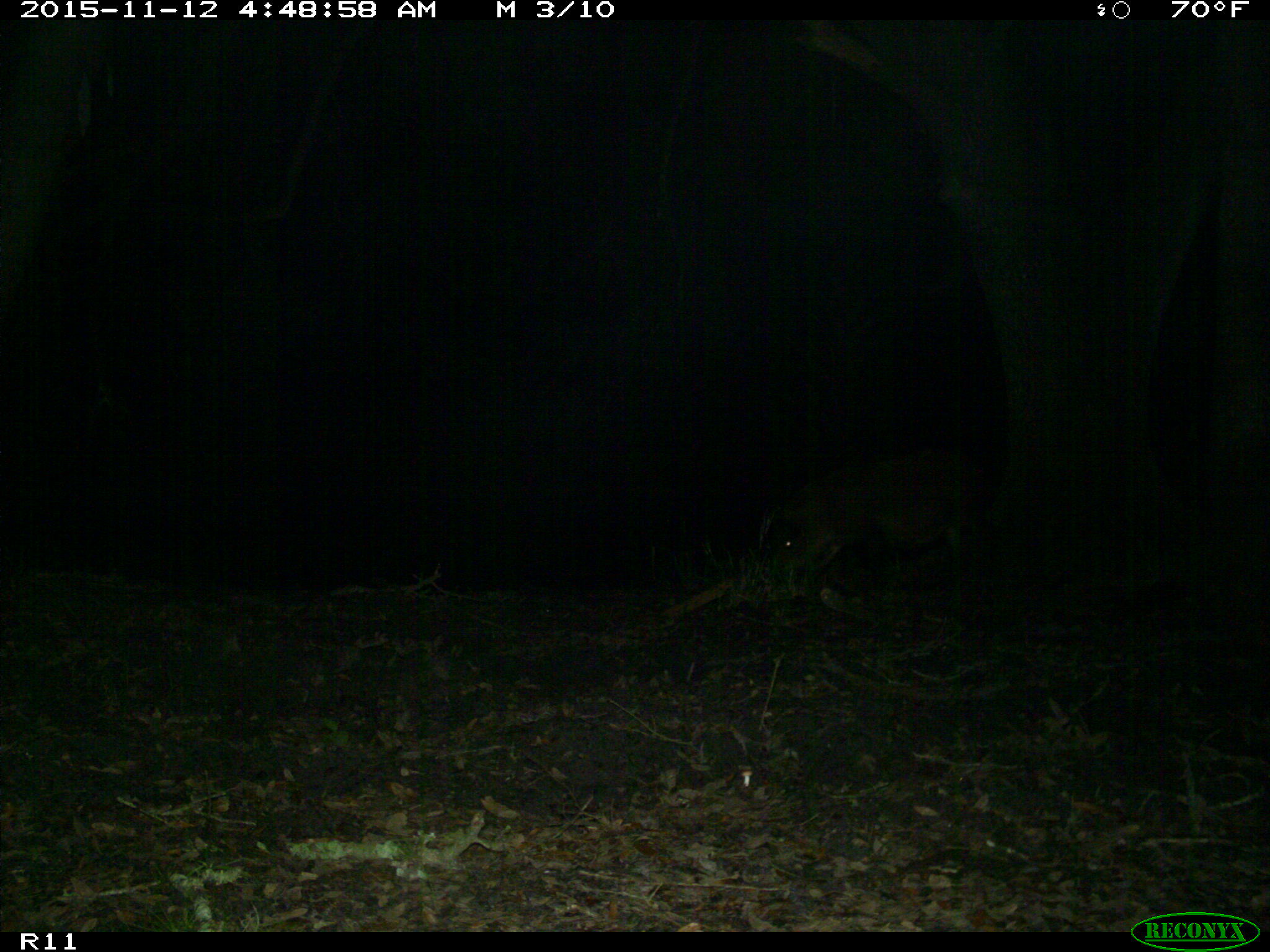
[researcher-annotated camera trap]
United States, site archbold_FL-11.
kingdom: Animalia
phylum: Chordata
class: Mammalia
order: Artiodactyla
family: Suidae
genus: Sus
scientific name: Sus scrofa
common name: wild boar